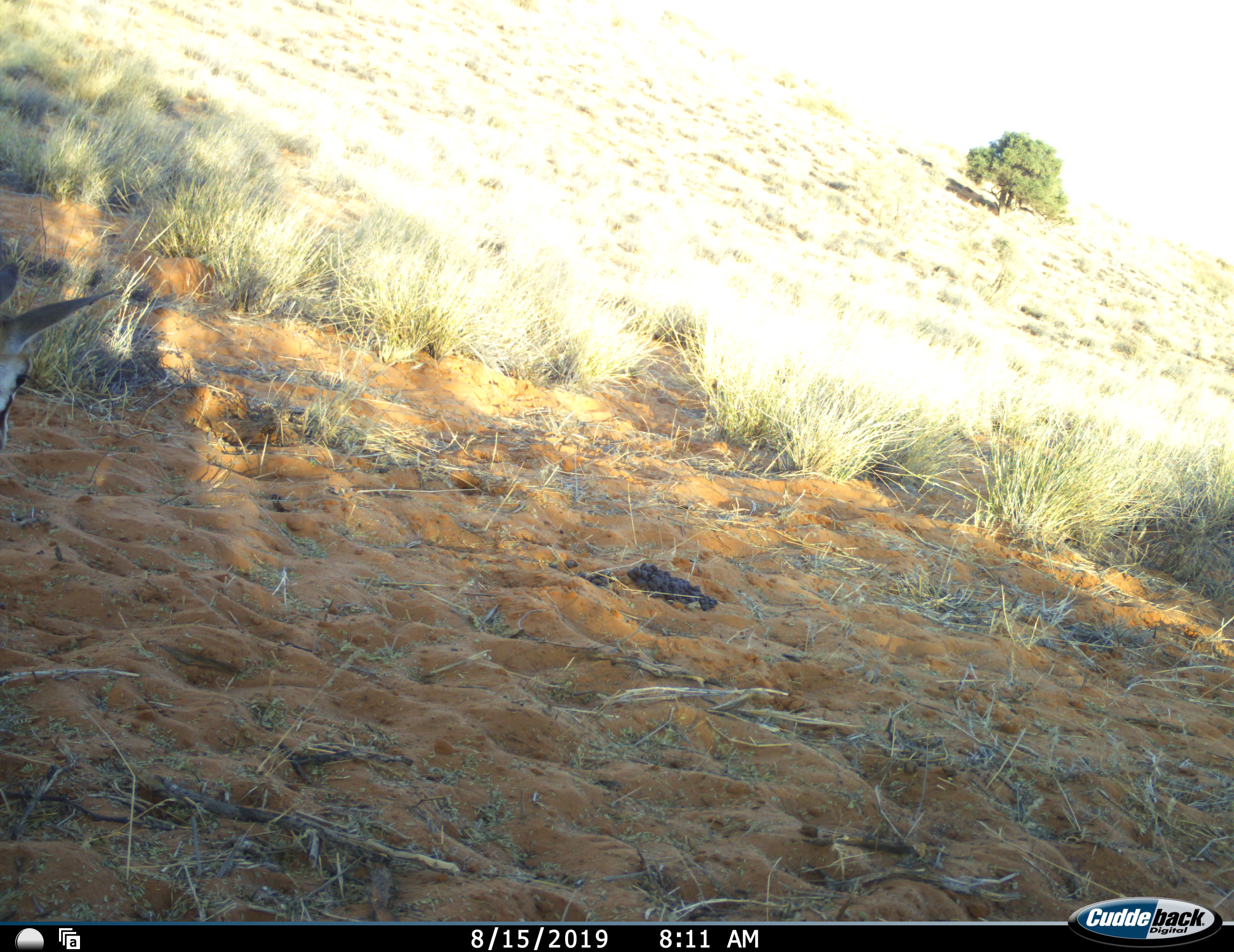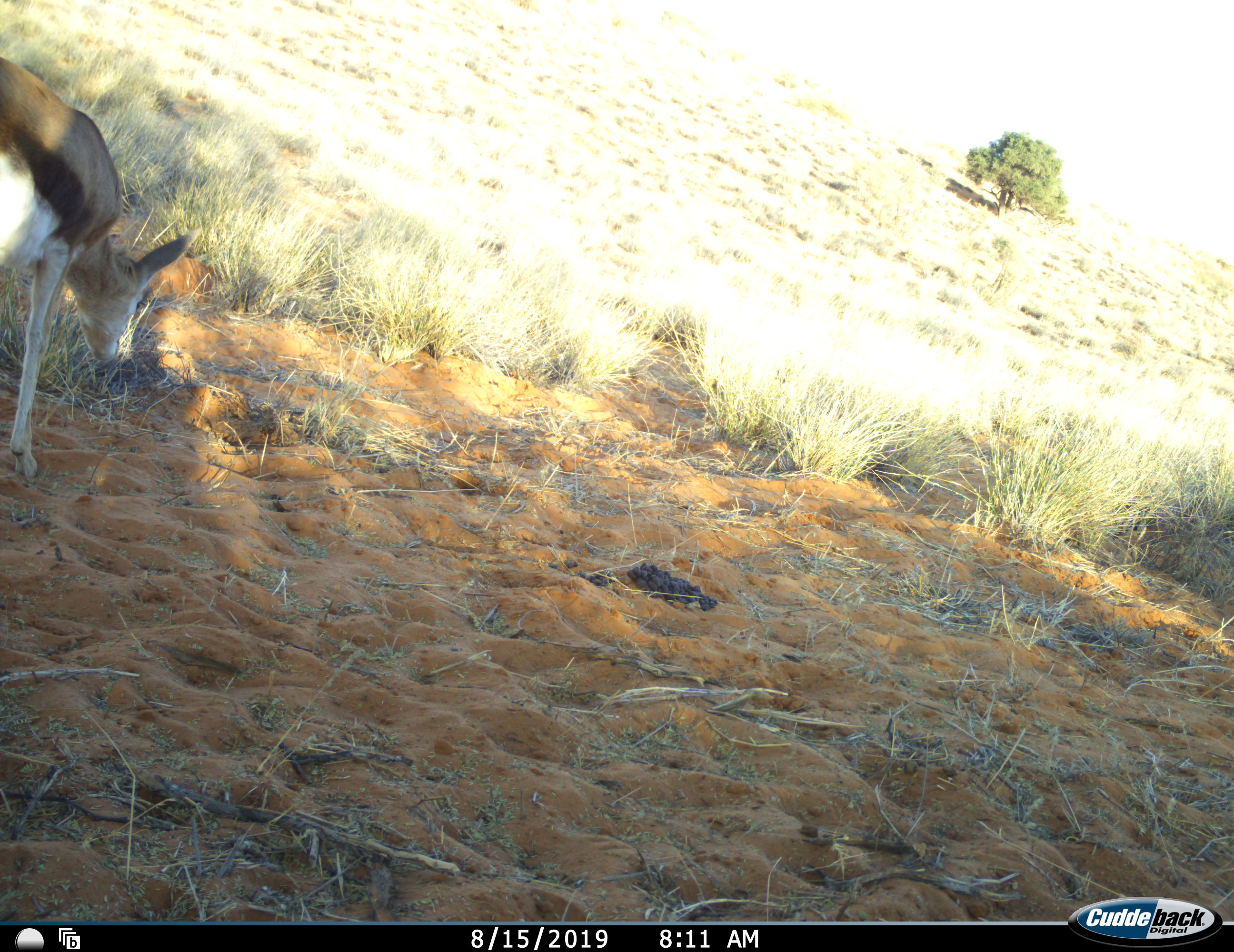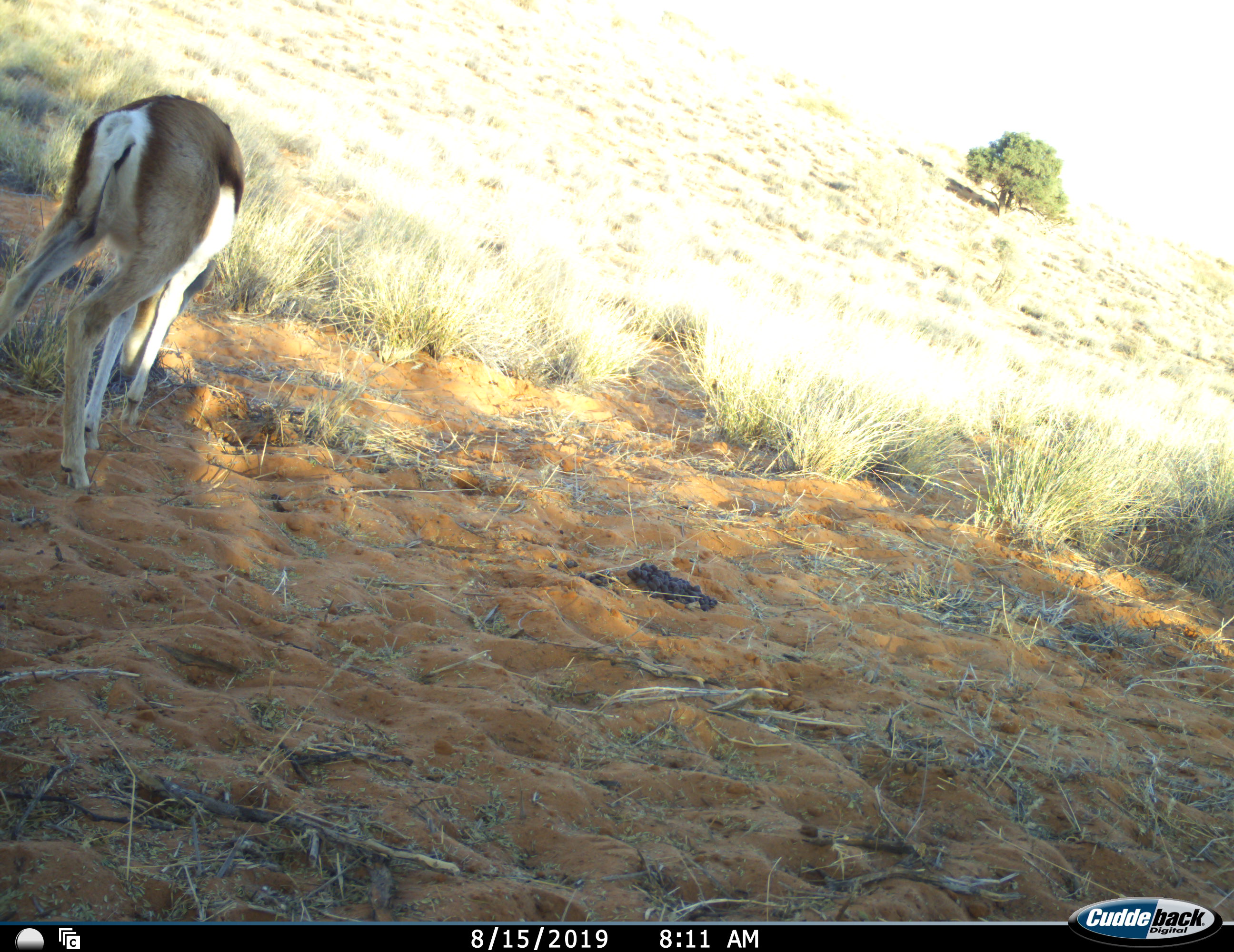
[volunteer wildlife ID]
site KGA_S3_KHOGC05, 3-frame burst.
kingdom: Animalia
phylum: Chordata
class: Mammalia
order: Artiodactyla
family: Bovidae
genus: Antidorcas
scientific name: Antidorcas marsupialis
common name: springbok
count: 1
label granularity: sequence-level